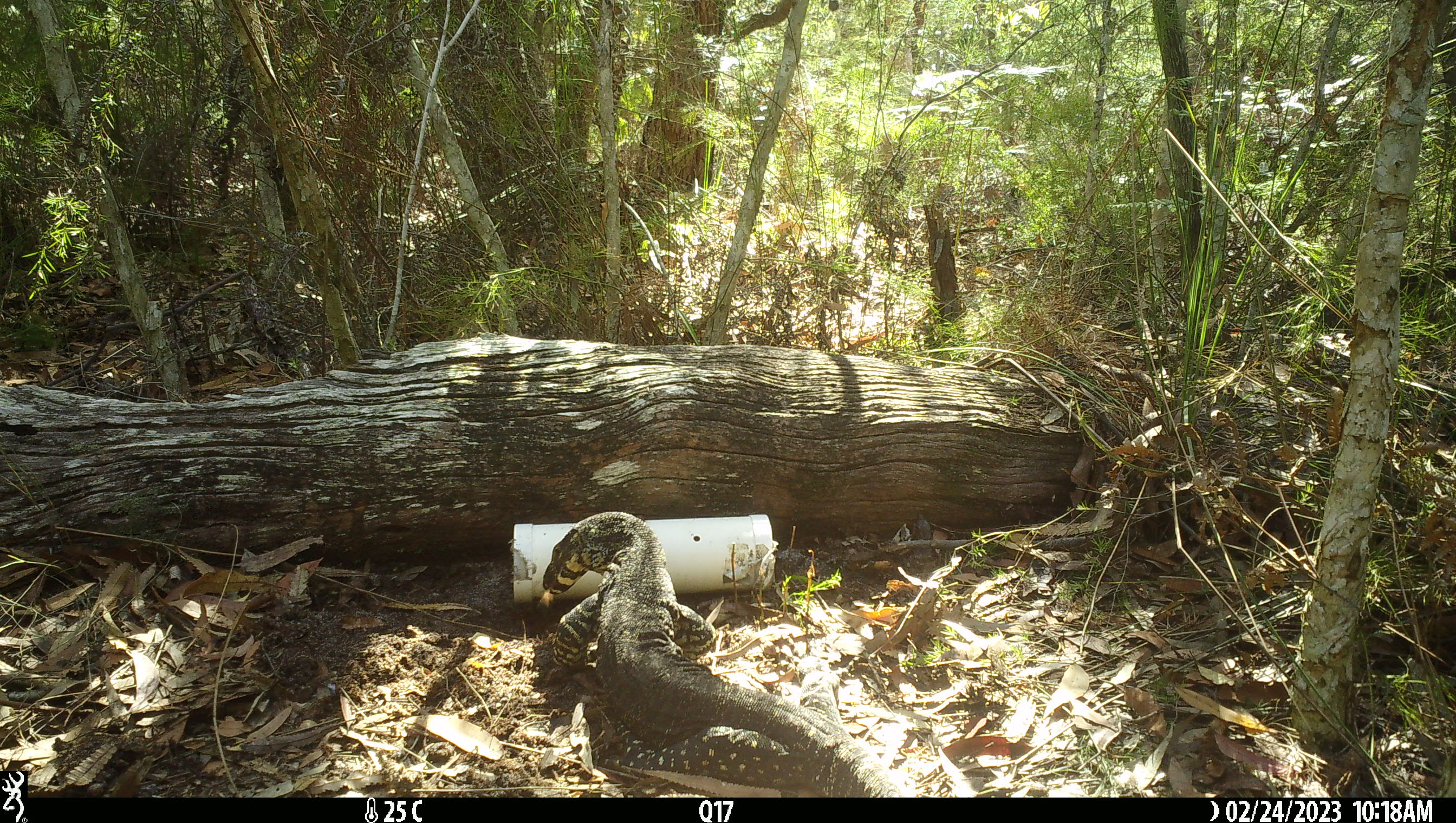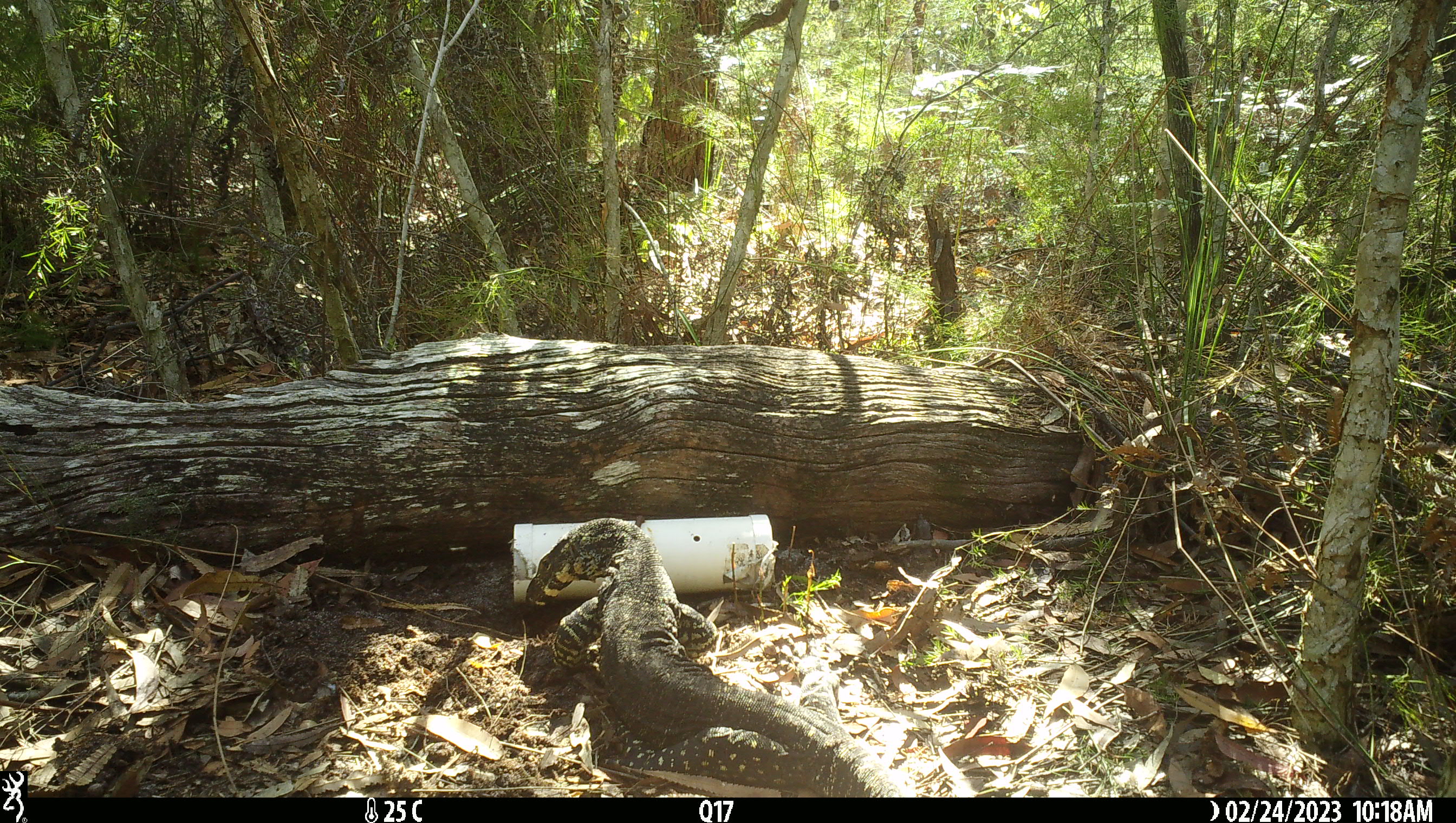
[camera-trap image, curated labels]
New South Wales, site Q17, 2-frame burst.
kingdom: Animalia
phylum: Chordata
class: Reptilia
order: Squamata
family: Varanidae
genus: Varanus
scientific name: Varanus varius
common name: lace monitor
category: goanna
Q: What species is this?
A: Goanna (lace monitor) (Varanus varius).